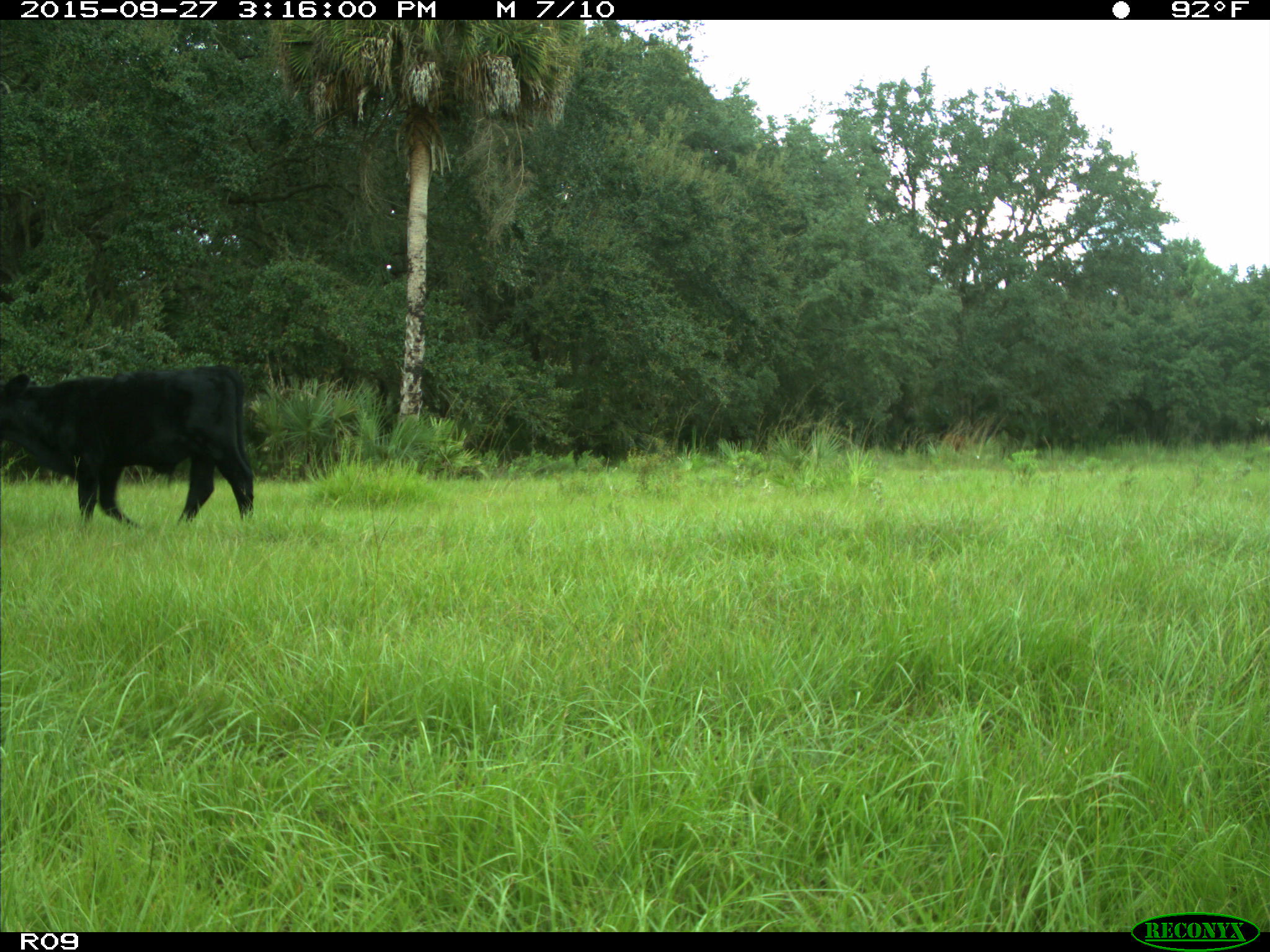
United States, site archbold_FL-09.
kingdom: Animalia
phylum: Chordata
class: Mammalia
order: Artiodactyla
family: Bovidae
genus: Bos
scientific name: Bos taurus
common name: domestic cow